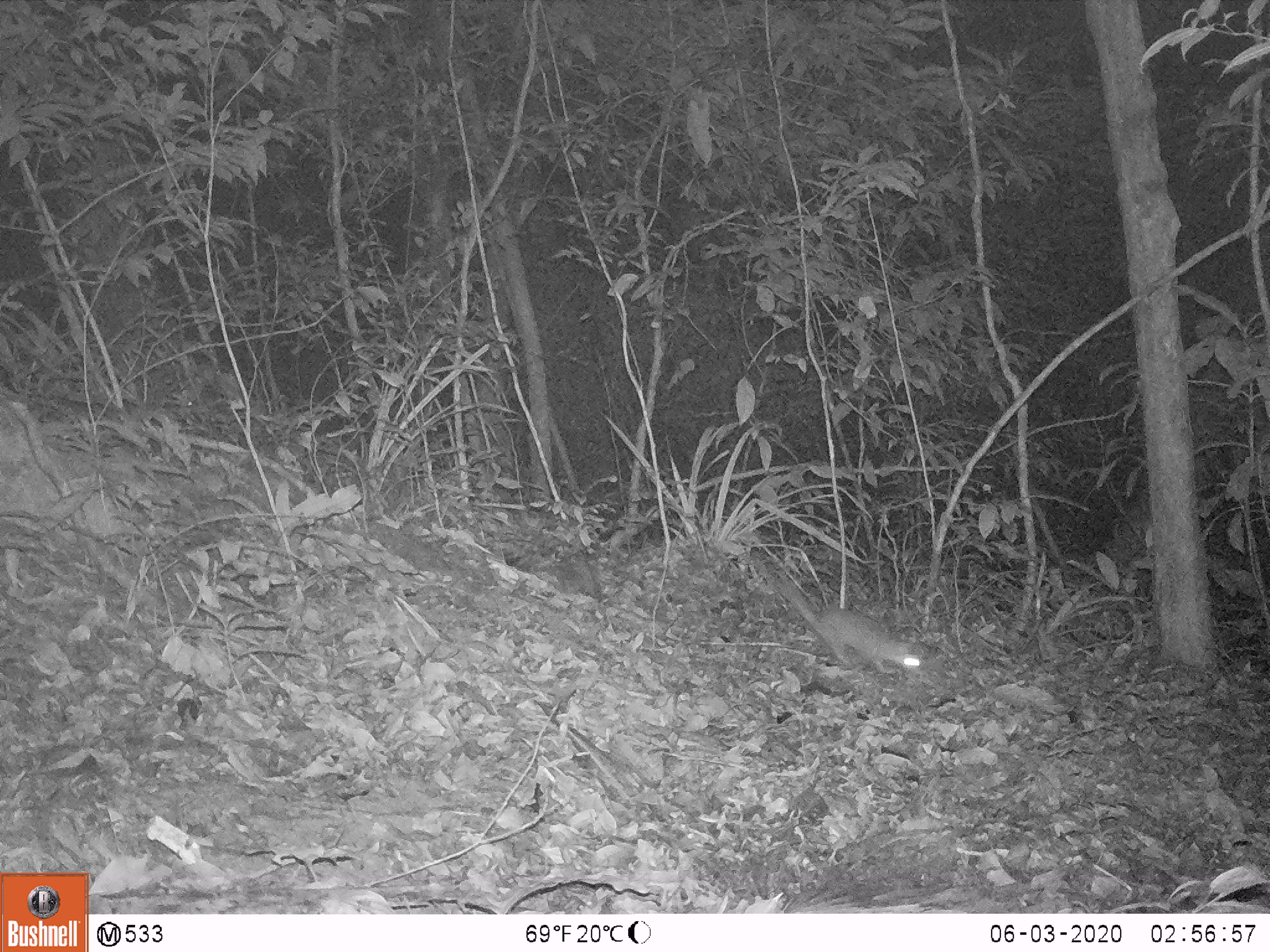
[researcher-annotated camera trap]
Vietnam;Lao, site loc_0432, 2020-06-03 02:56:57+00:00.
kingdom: Animalia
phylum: Chordata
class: Mammalia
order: Carnivora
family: Mustelidae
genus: Melogale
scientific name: Melogale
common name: ferret badger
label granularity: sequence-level